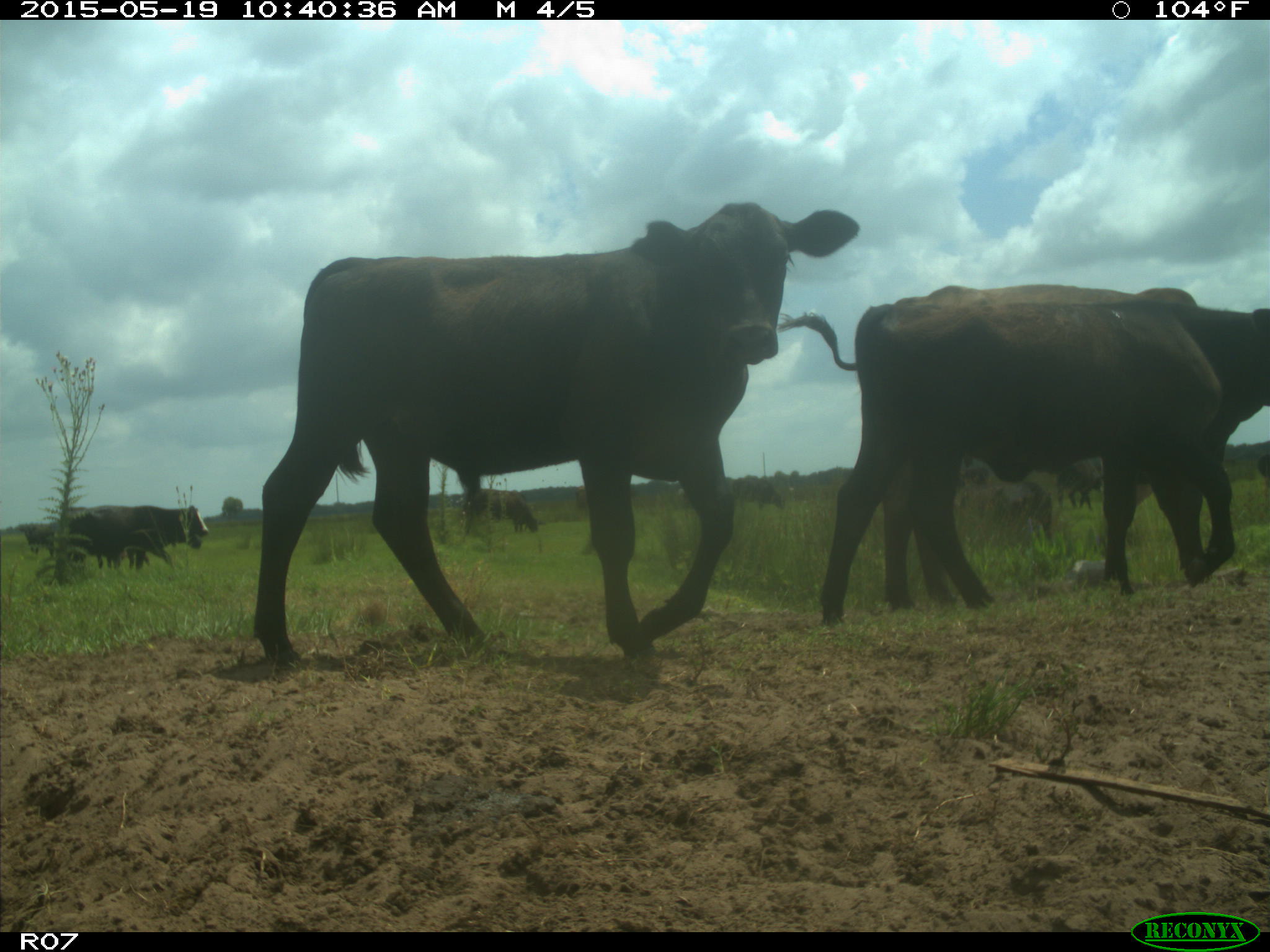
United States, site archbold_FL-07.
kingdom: Animalia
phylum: Chordata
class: Mammalia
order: Artiodactyla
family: Bovidae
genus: Bos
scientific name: Bos taurus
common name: domestic cow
Bos taurus (domestic cow).